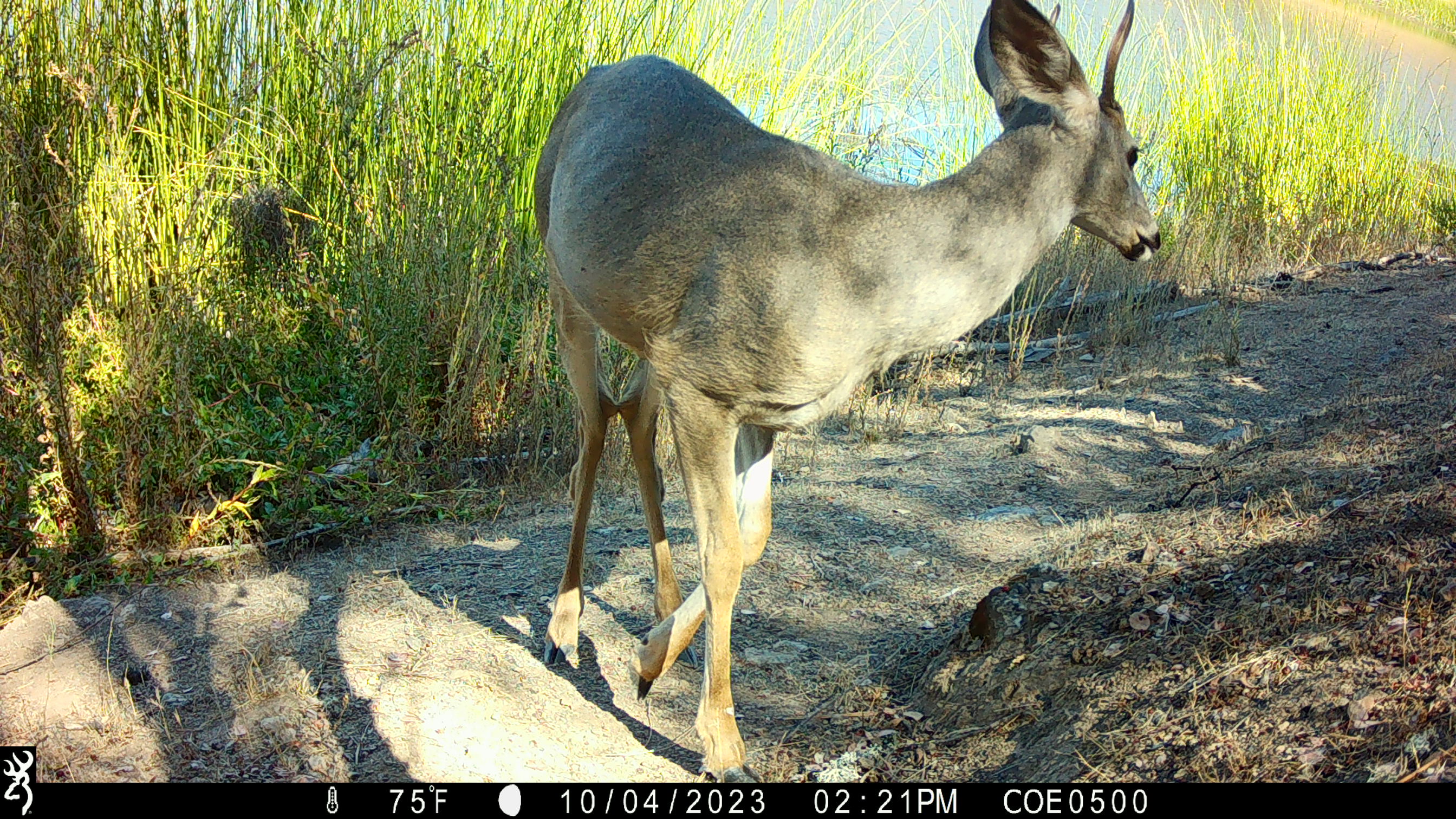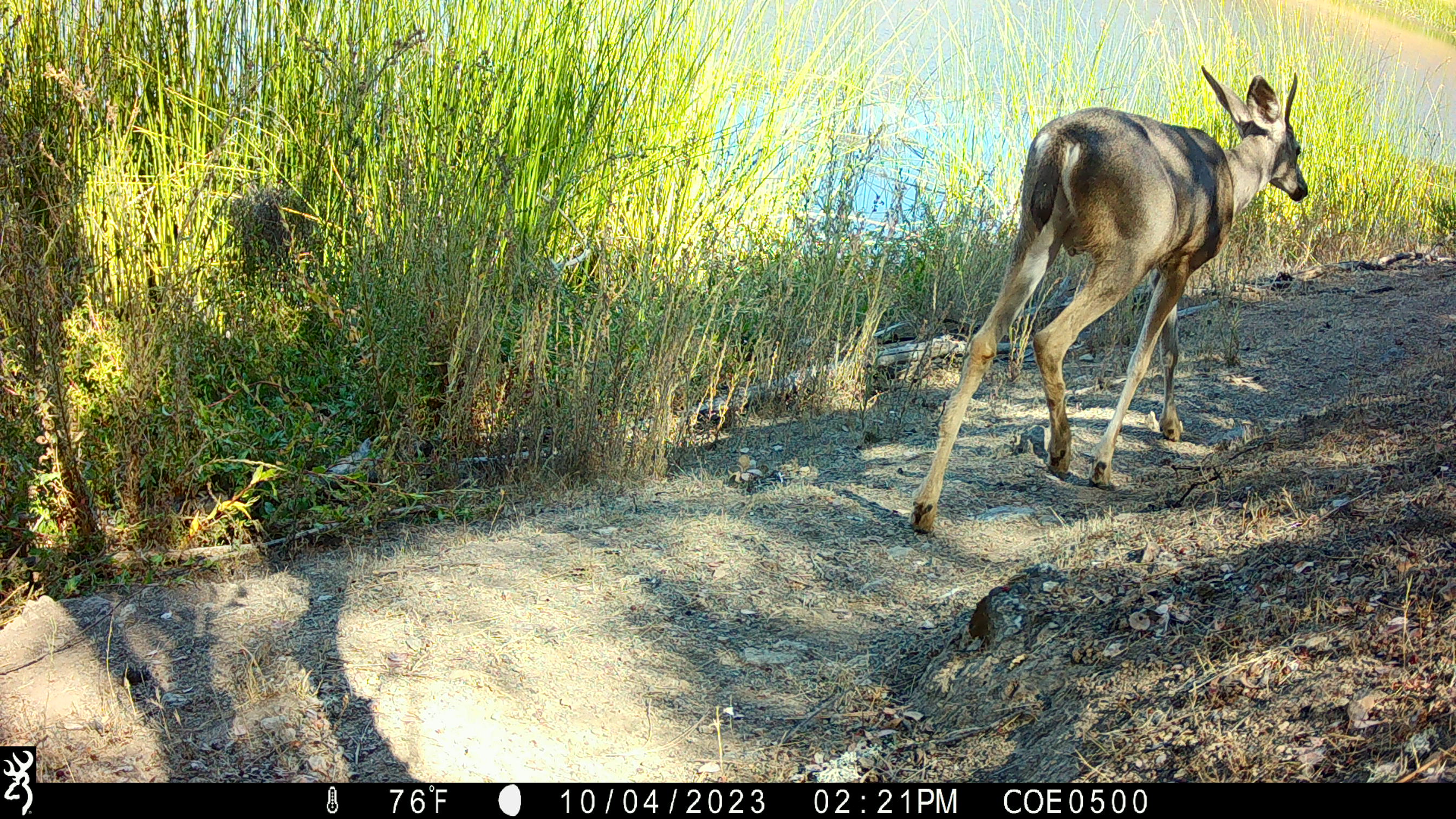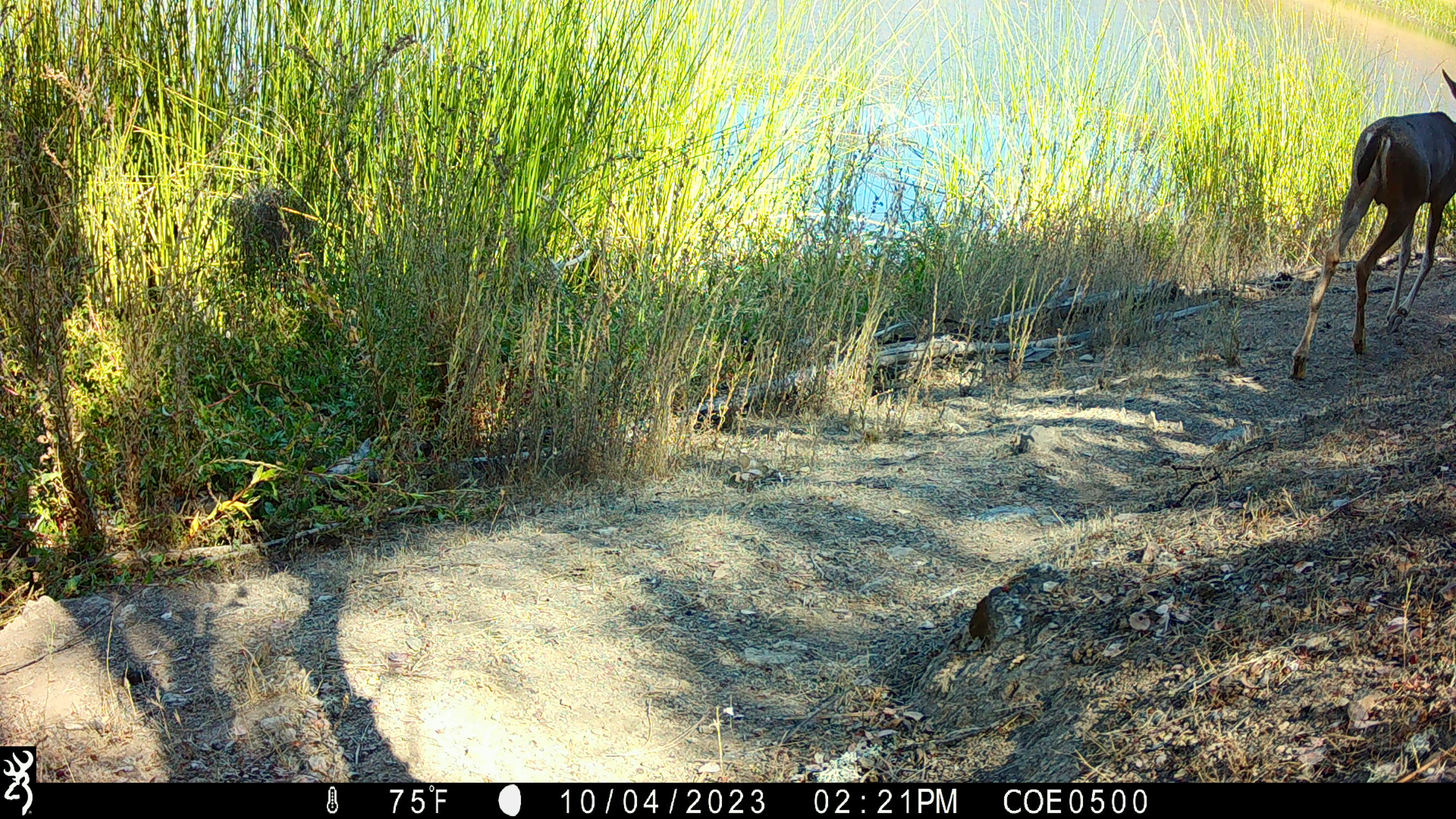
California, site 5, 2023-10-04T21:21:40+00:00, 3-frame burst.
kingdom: Animalia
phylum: Chordata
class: Mammalia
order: Artiodactyla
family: Cervidae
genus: Odocoileus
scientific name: Odocoileus hemionus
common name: mule deer